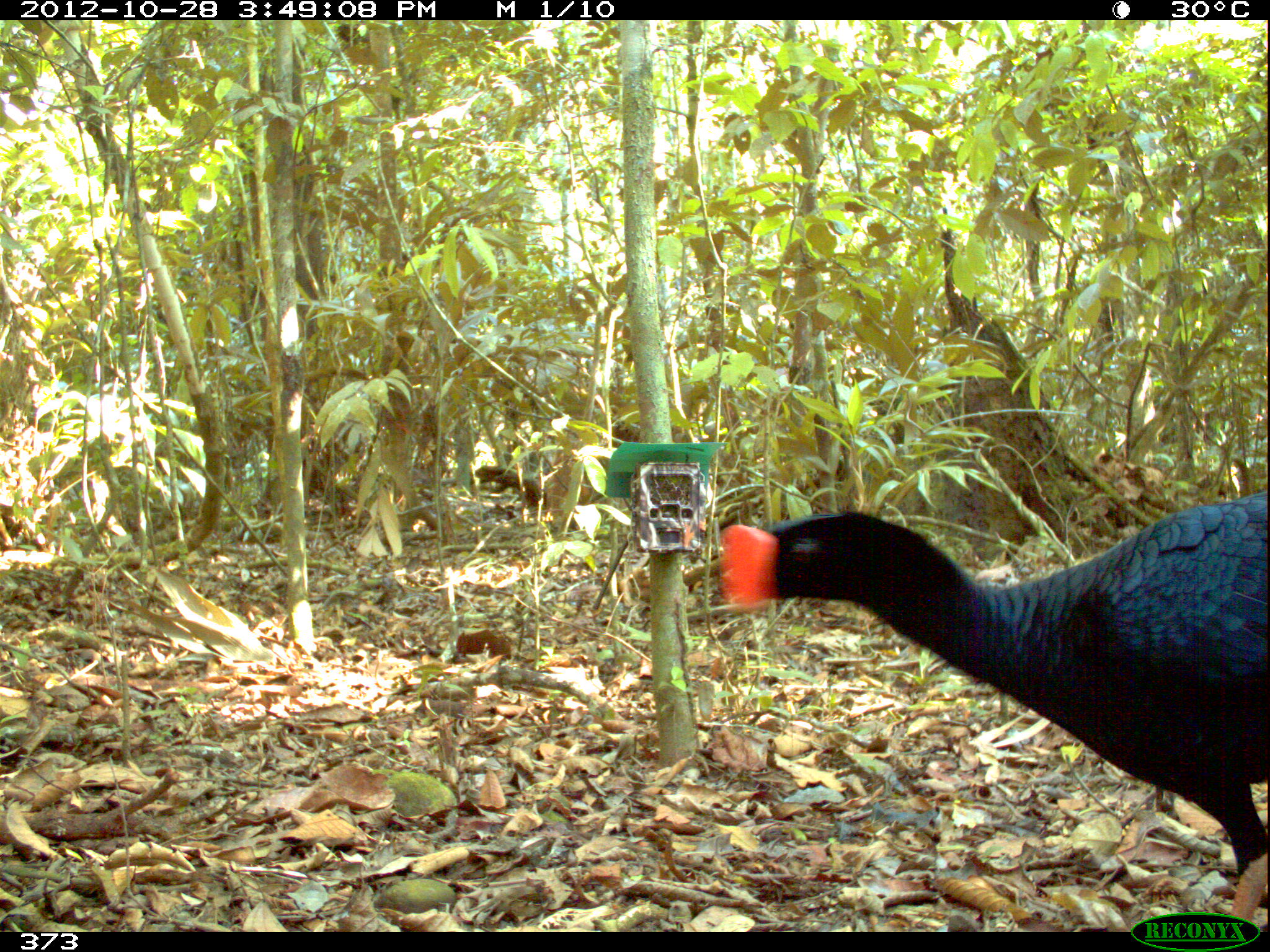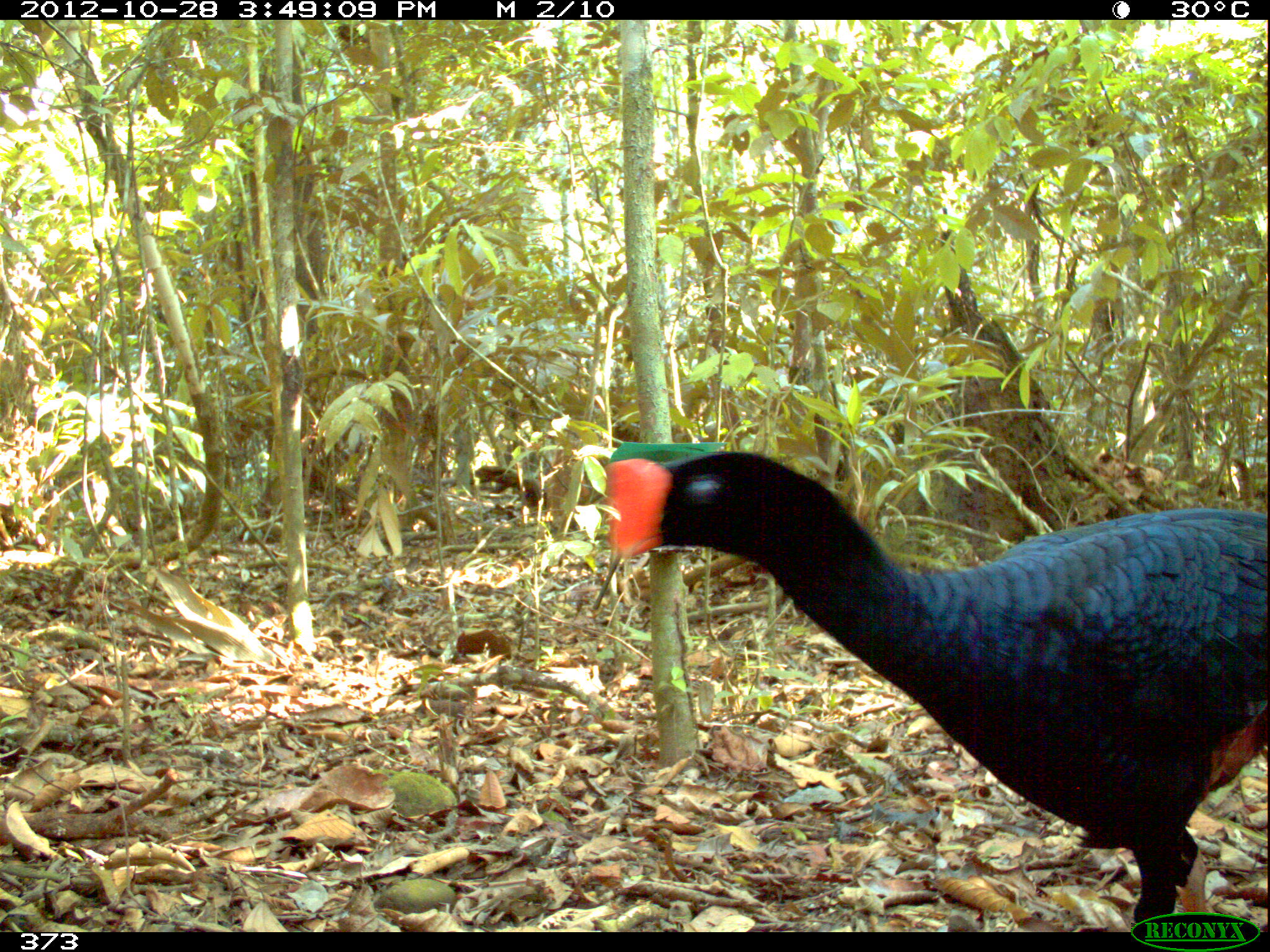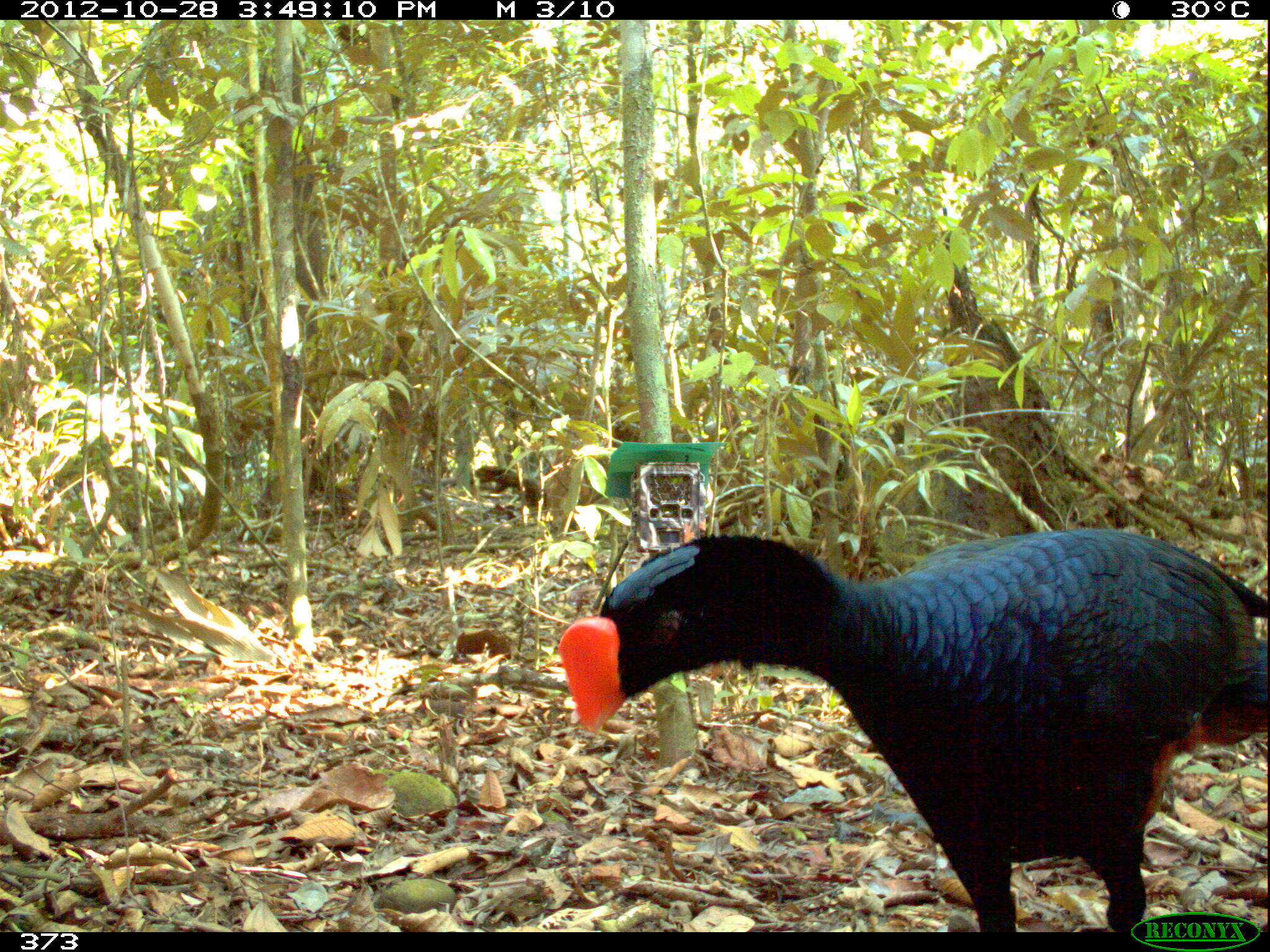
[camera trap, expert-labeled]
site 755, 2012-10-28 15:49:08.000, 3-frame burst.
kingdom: Animalia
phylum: Chordata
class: Aves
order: Galliformes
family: Cracidae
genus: Mitu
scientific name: Mitu tuberosum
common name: razor-billed curassow